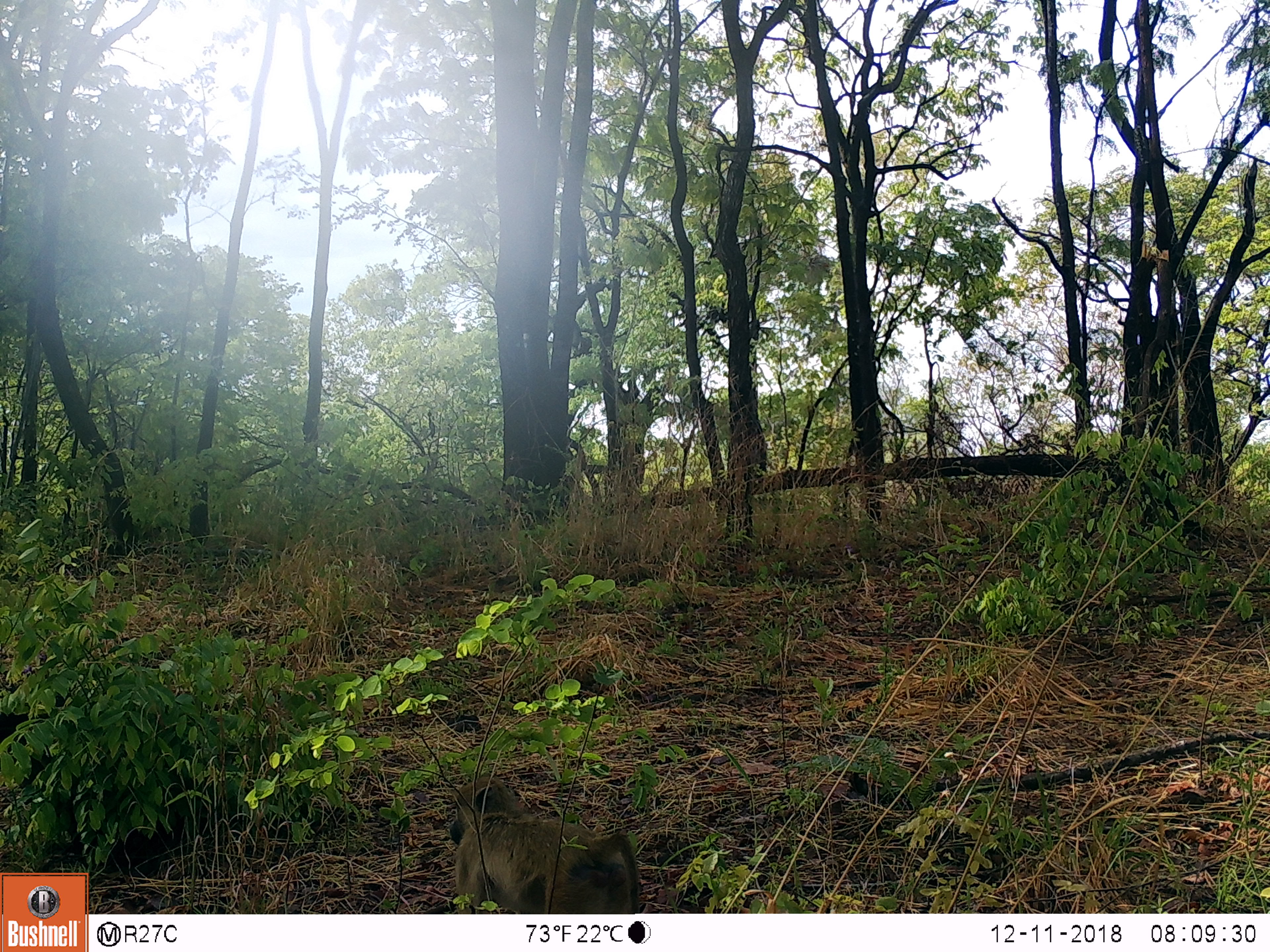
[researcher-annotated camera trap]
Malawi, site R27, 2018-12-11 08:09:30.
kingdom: Animalia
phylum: Chordata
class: Mammalia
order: Primates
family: Cercopithecidae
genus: Papio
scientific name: Papio cynocephalus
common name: yellow baboon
Yellow baboon (Papio cynocephalus), count 1.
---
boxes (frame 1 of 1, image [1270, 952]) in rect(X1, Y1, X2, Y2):
yellow baboon: rect(428, 765, 654, 910)